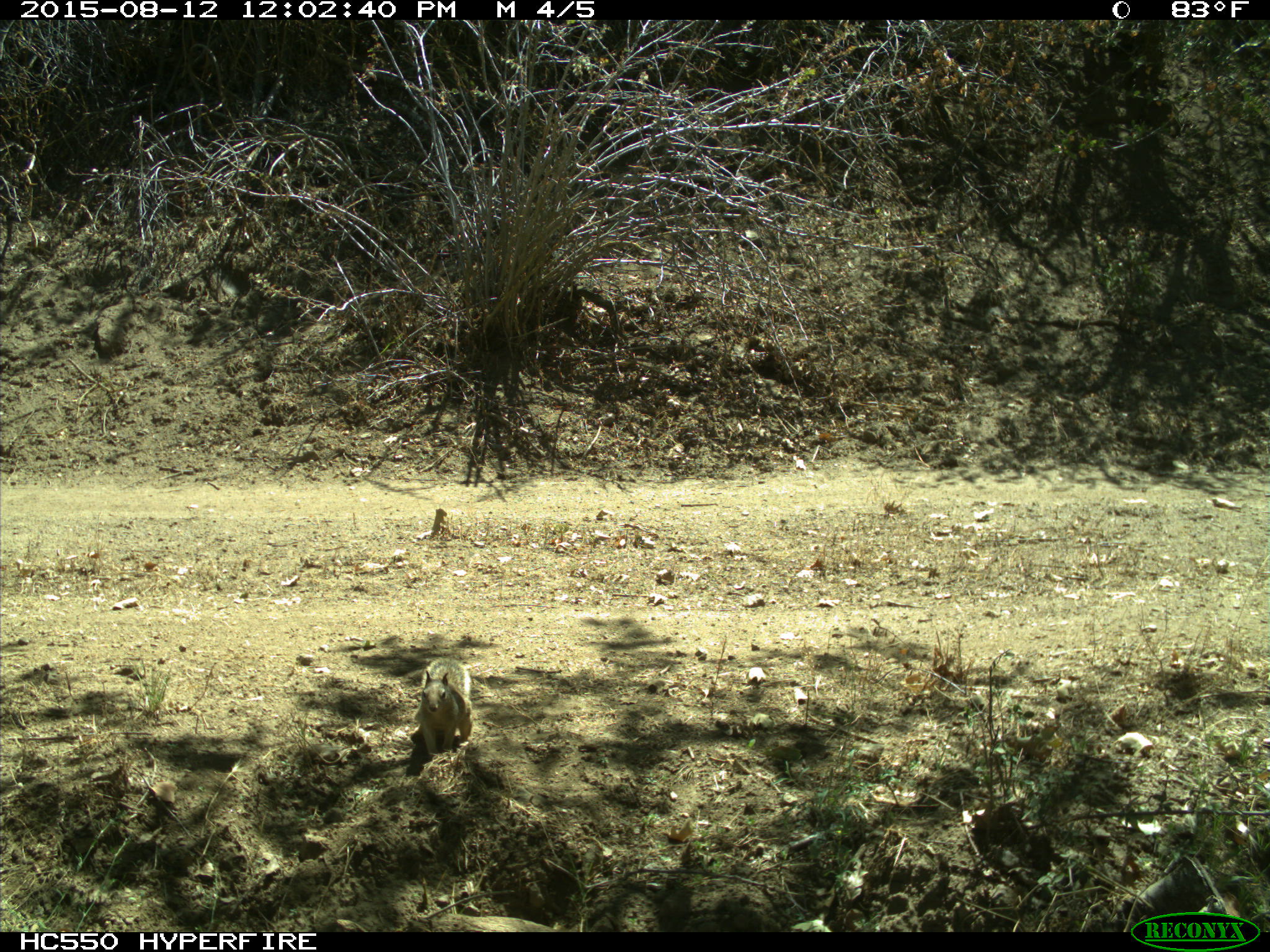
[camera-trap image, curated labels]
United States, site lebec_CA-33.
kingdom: Animalia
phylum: Chordata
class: Mammalia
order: Rodentia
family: Sciuridae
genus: Otospermophilus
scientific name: Otospermophilus beecheyi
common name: california ground squirrel